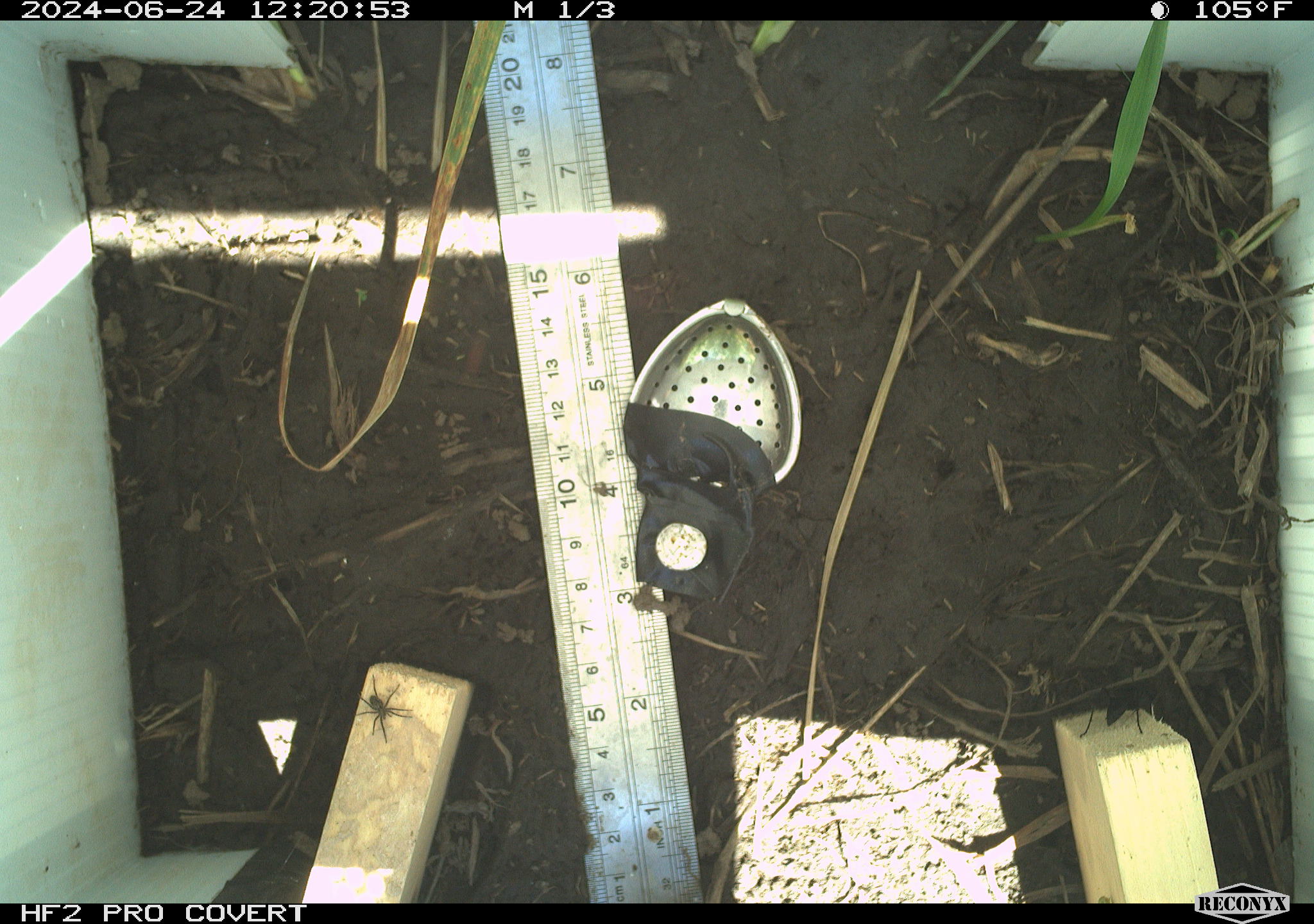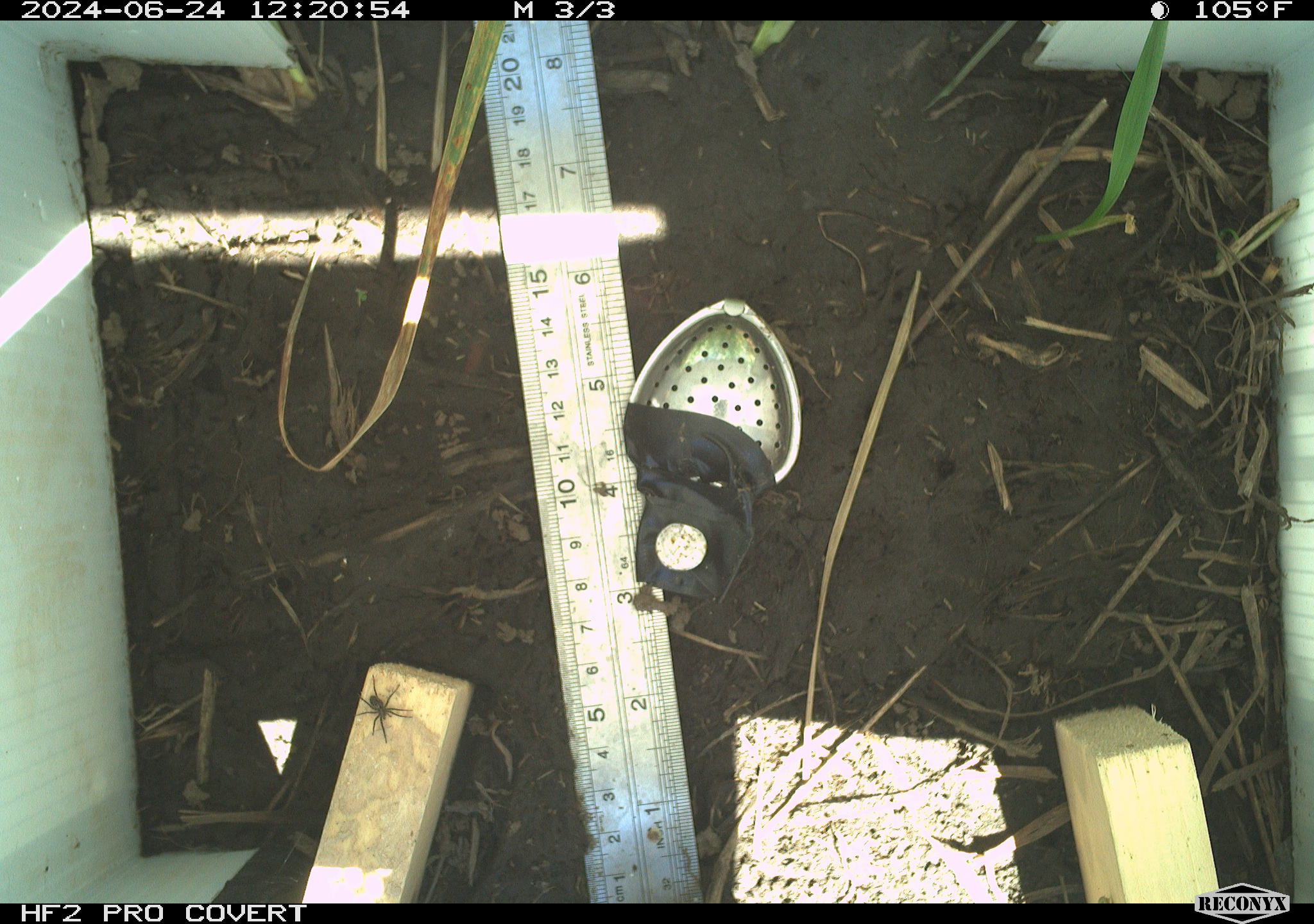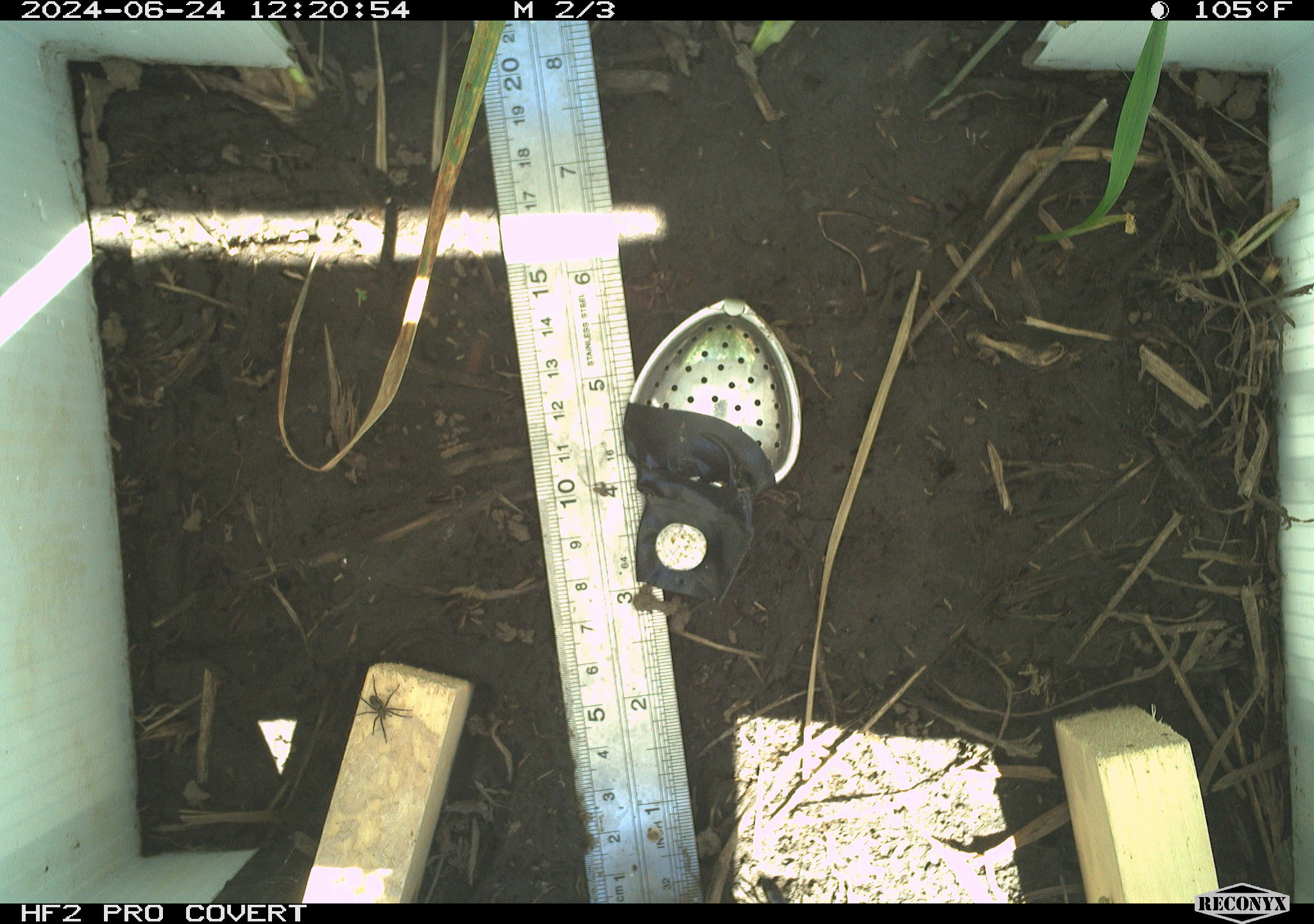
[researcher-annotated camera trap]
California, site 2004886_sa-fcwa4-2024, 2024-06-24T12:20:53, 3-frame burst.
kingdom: Animalia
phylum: Arthropoda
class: Arachnida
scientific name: Arachnida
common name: arachnids